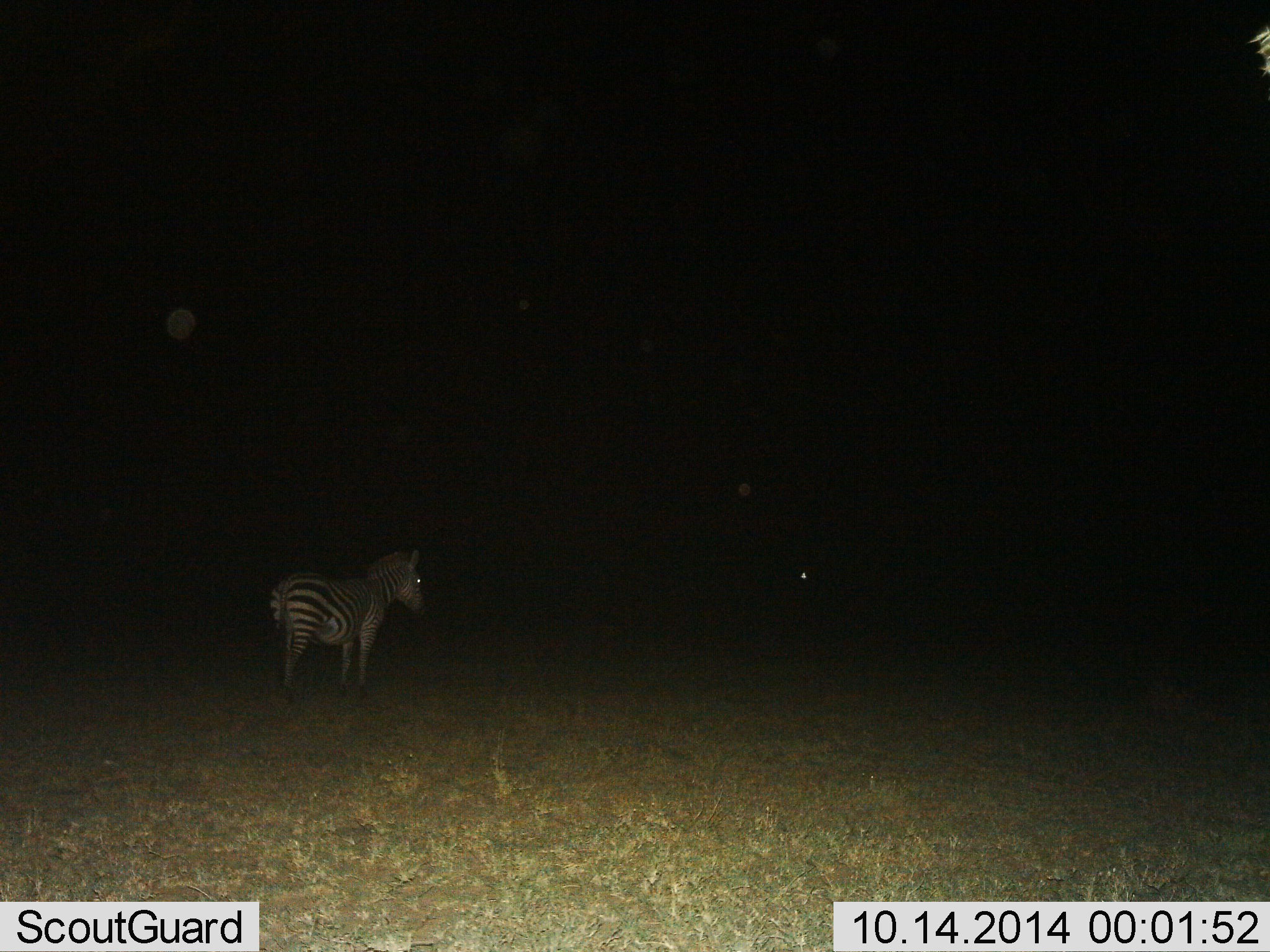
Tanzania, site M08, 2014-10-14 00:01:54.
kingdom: Animalia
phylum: Chordata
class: Mammalia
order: Perissodactyla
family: Equidae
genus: Equus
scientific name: Equus quagga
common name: plains zebra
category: zebra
Zebra (plains zebra) (Equus quagga), count 1. Behavior (volunteer vote fractions): standing 100%, resting 0%, moving 0%, interacting 0%. Young present (vote fraction): 0%. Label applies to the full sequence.